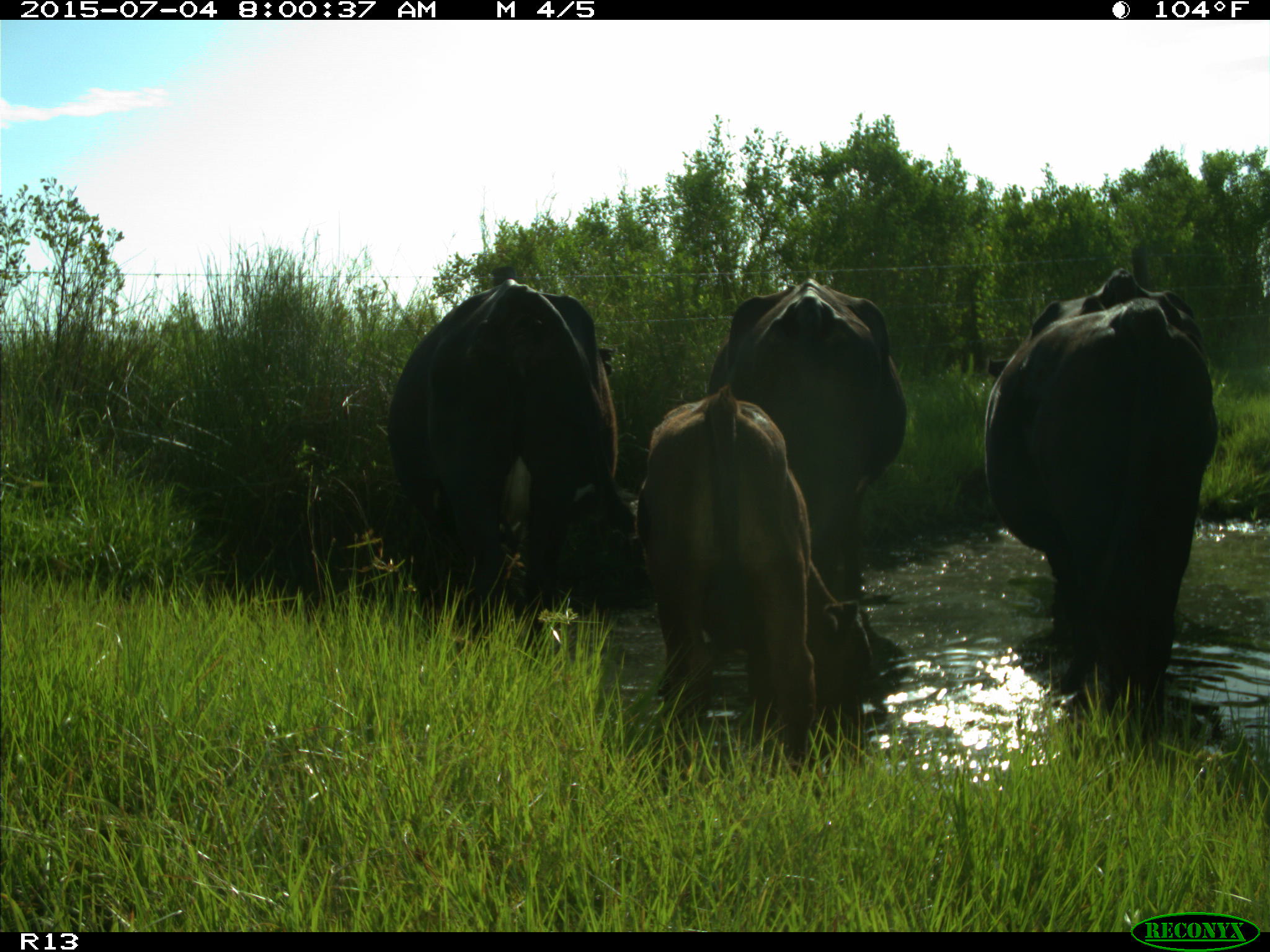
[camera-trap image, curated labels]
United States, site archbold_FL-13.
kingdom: Animalia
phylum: Chordata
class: Mammalia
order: Artiodactyla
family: Bovidae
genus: Bos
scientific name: Bos taurus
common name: domestic cow